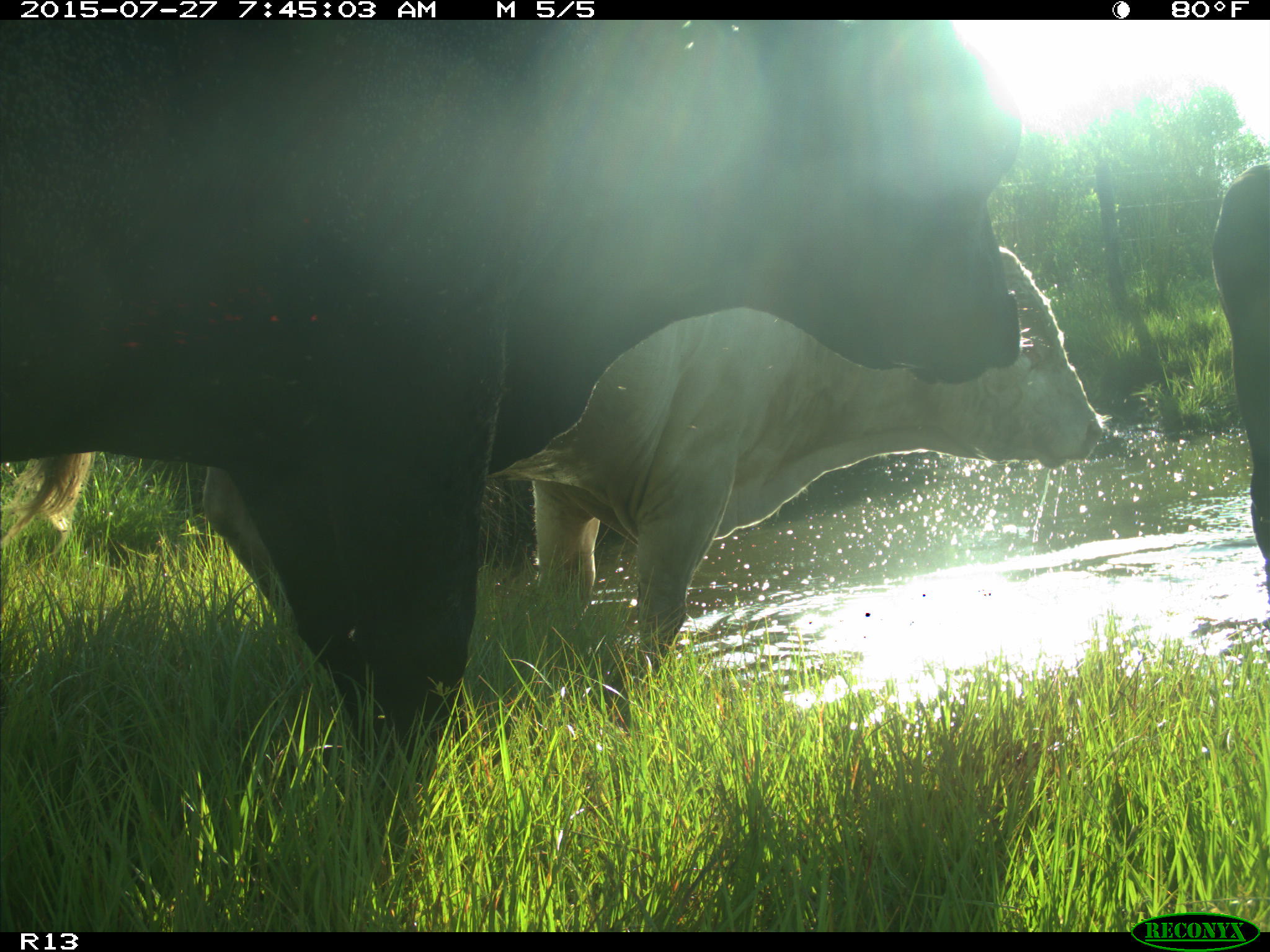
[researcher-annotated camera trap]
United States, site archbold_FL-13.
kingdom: Animalia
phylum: Chordata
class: Mammalia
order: Artiodactyla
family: Bovidae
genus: Bos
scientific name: Bos taurus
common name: domestic cow